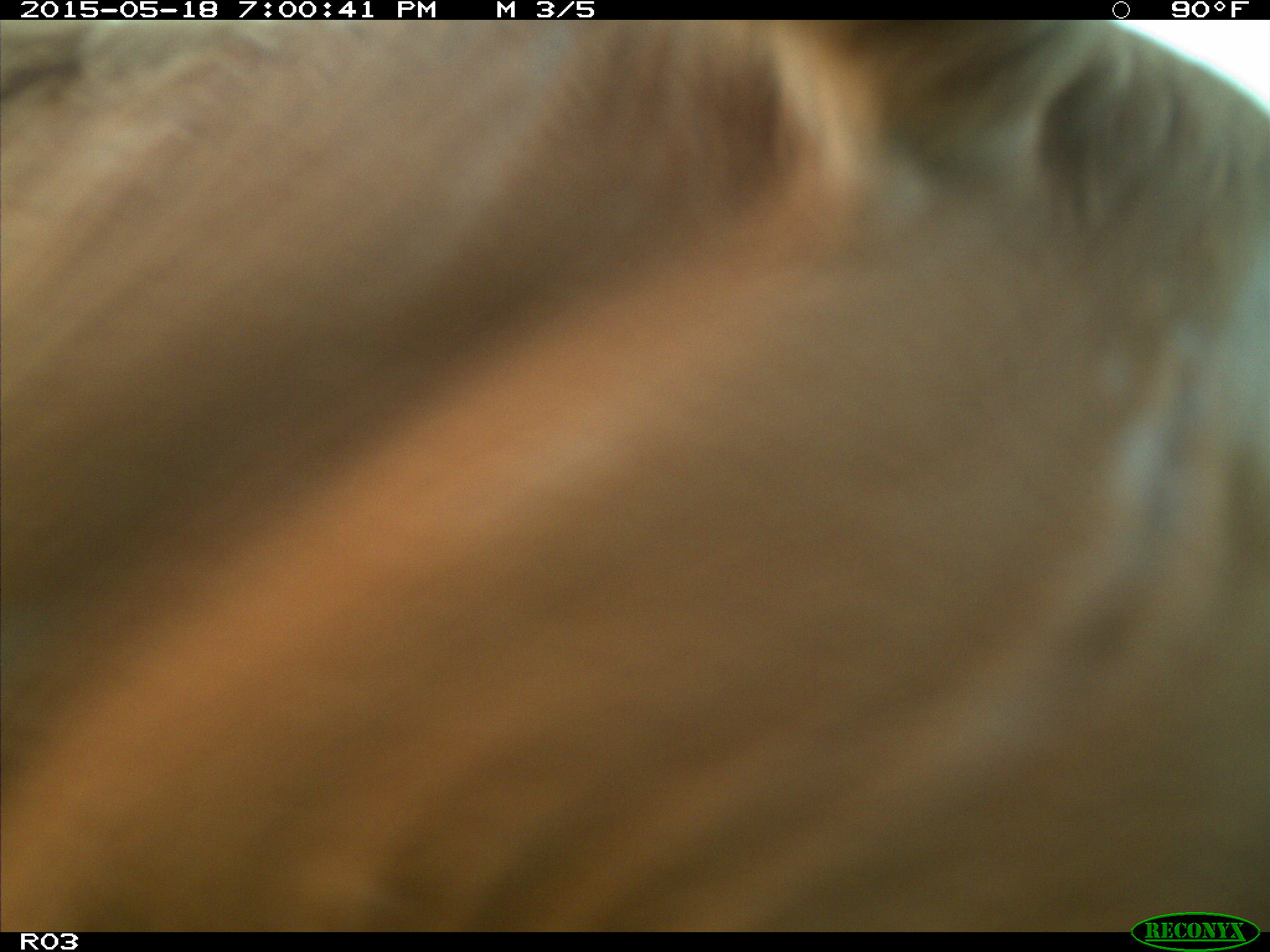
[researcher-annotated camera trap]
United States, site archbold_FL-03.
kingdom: Animalia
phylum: Chordata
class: Mammalia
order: Artiodactyla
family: Bovidae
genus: Bos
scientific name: Bos taurus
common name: domestic cow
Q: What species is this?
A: Bos taurus (domestic cow).